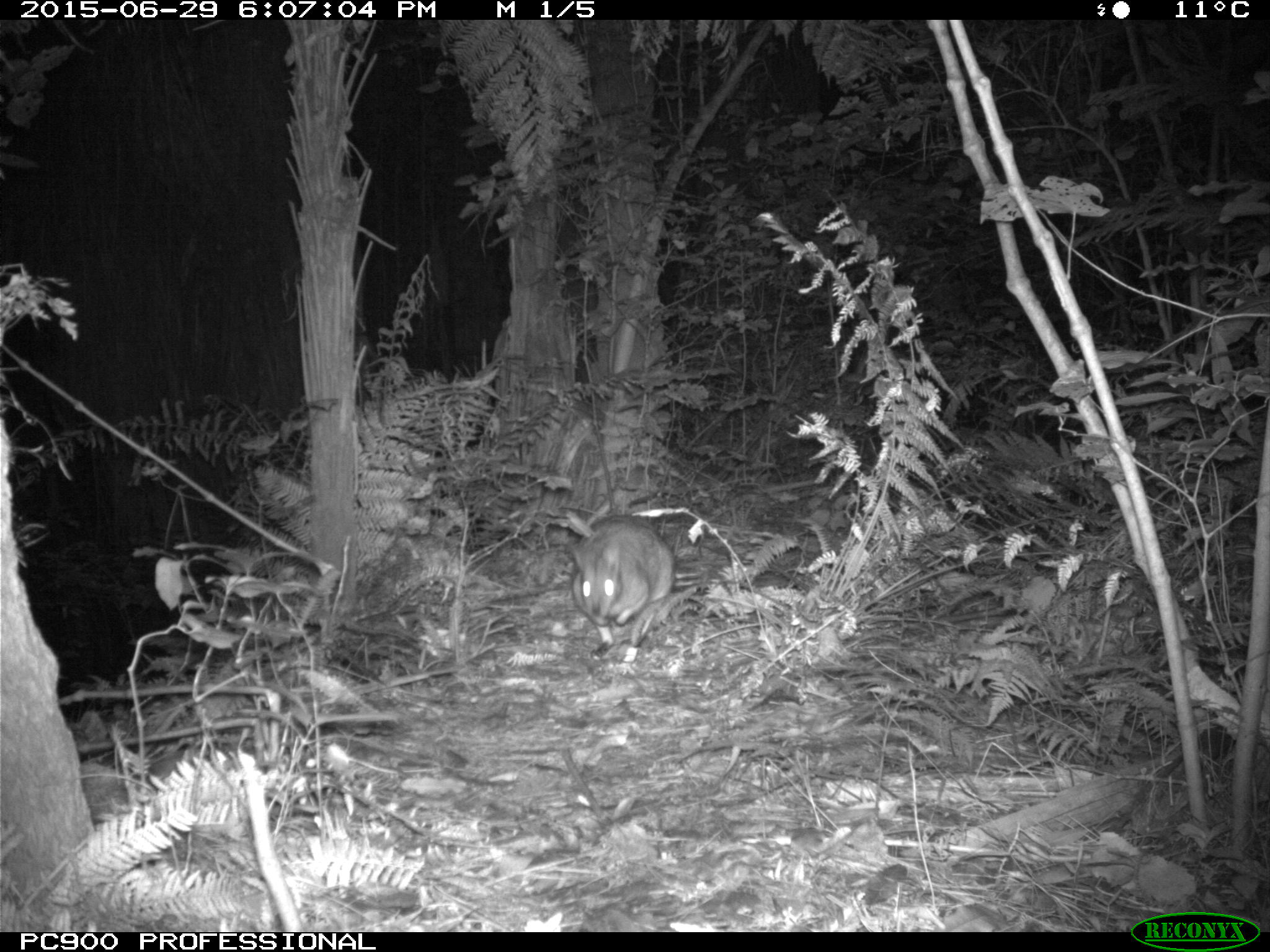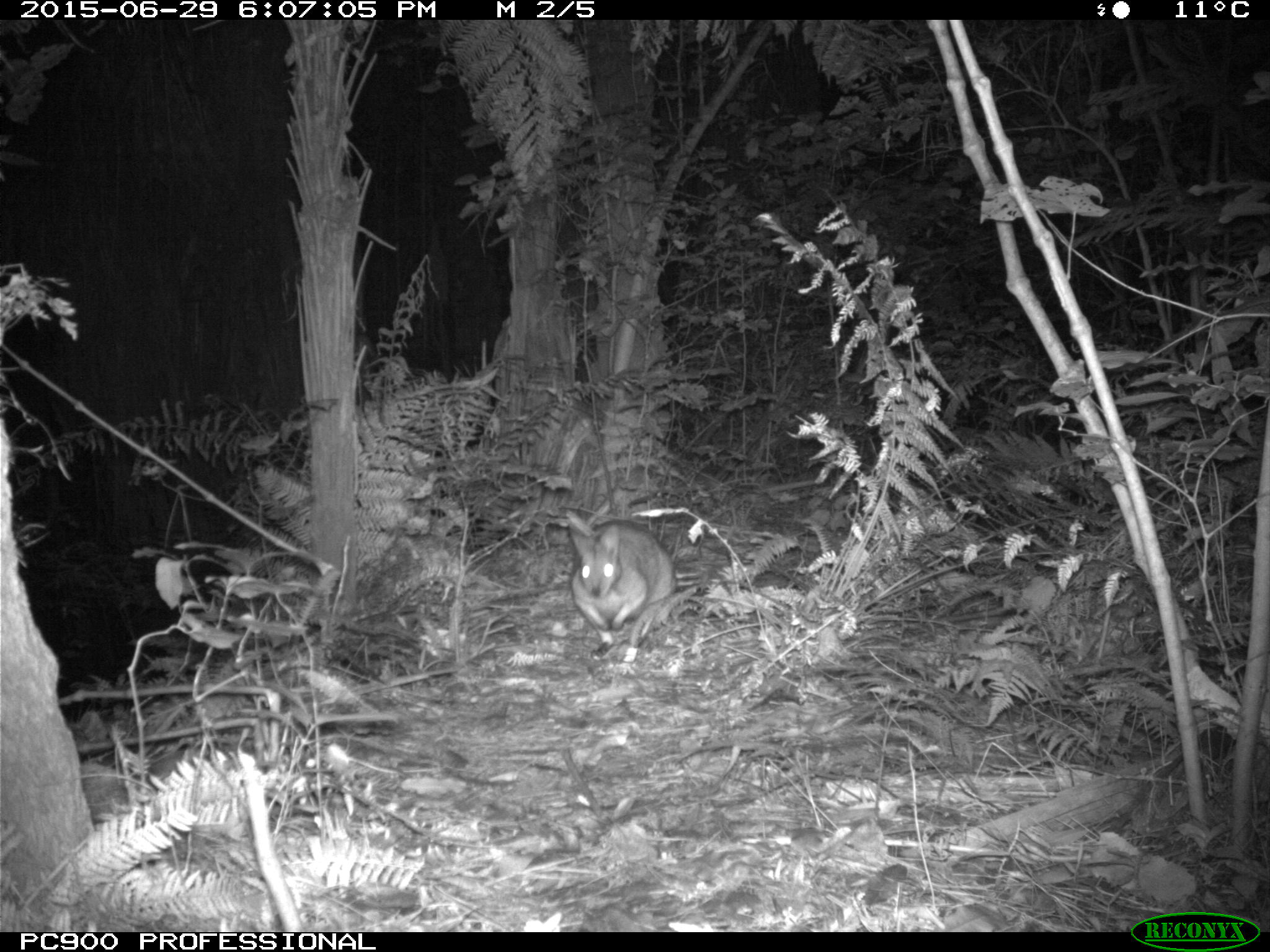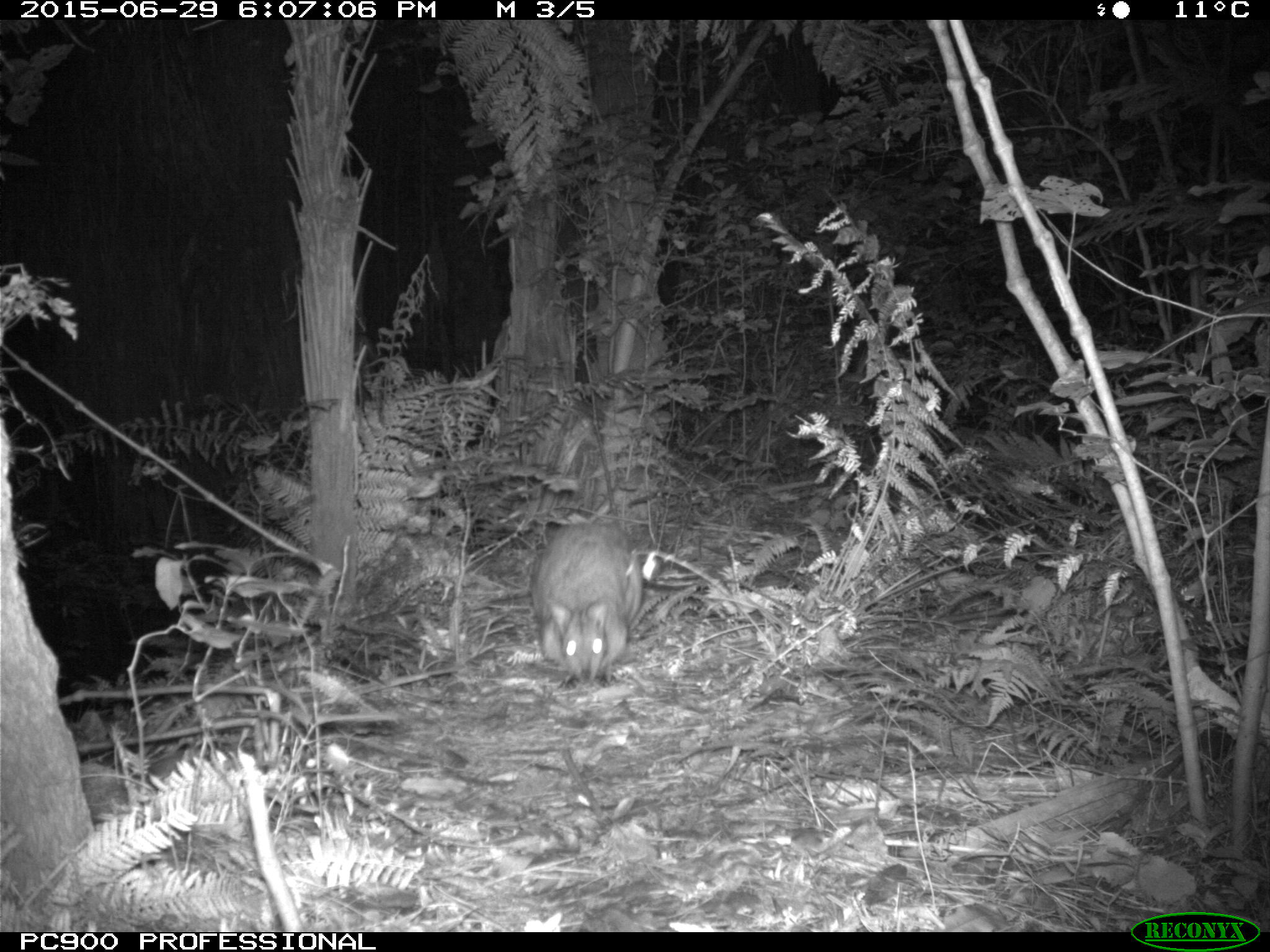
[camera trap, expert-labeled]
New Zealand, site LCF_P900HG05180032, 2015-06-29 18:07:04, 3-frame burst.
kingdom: Animalia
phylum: Chordata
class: Mammalia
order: Diprotodontia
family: Macropodidae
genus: Notamacropus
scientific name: Notamacropus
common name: wallaby